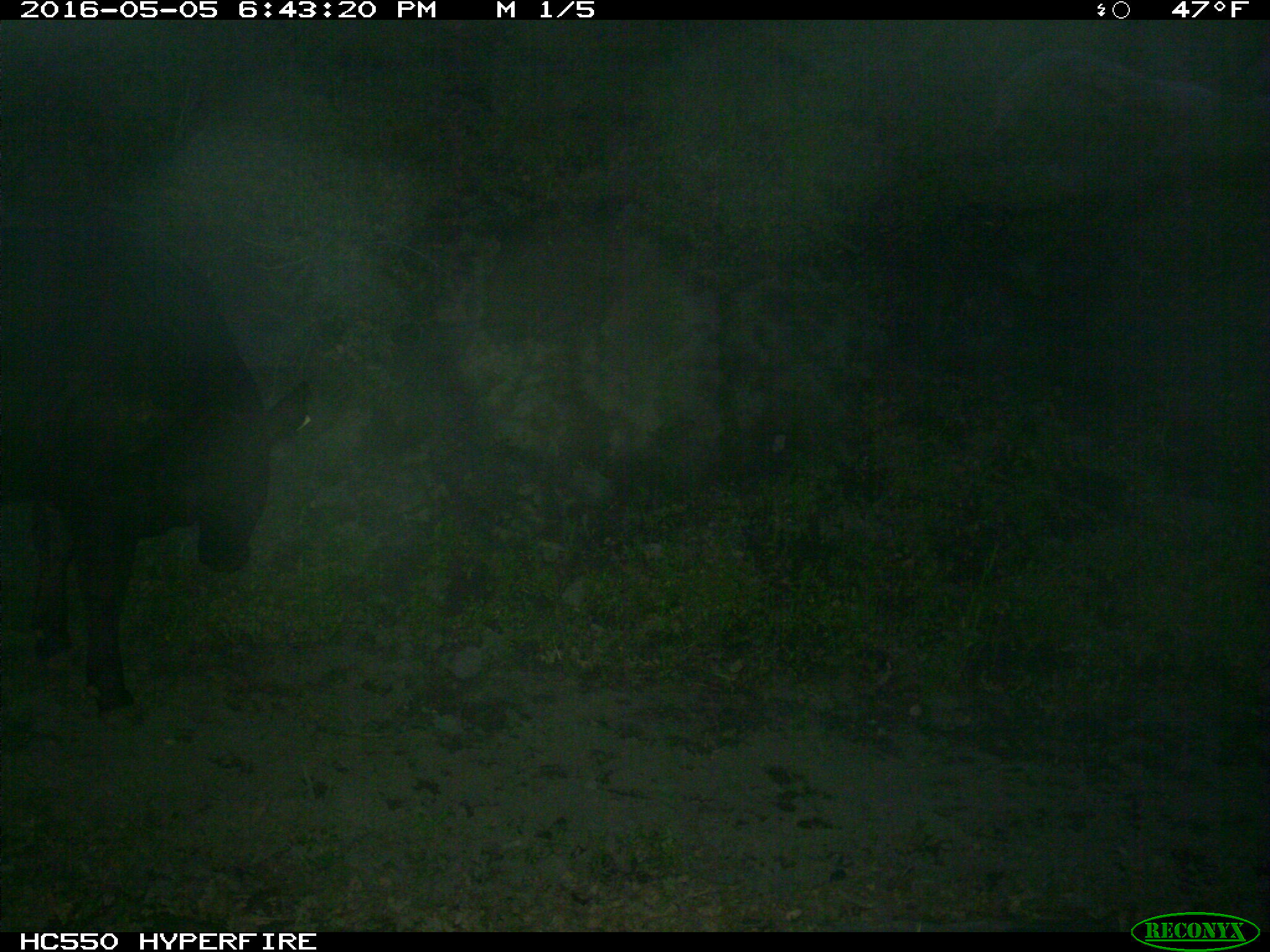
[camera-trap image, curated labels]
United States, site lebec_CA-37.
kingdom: Animalia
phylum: Chordata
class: Mammalia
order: Artiodactyla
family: Bovidae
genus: Bos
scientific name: Bos taurus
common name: domestic cow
Bos taurus (domestic cow).